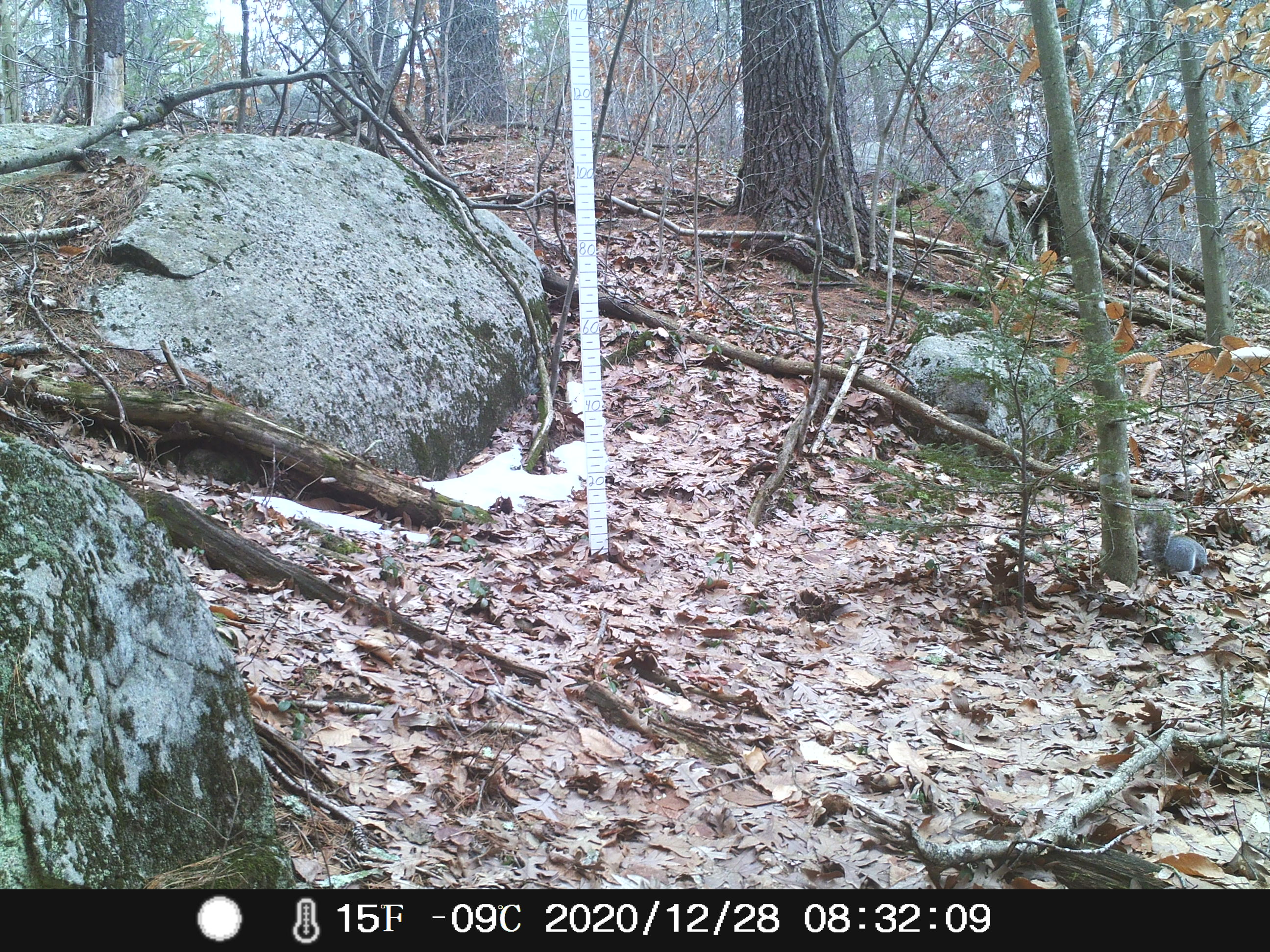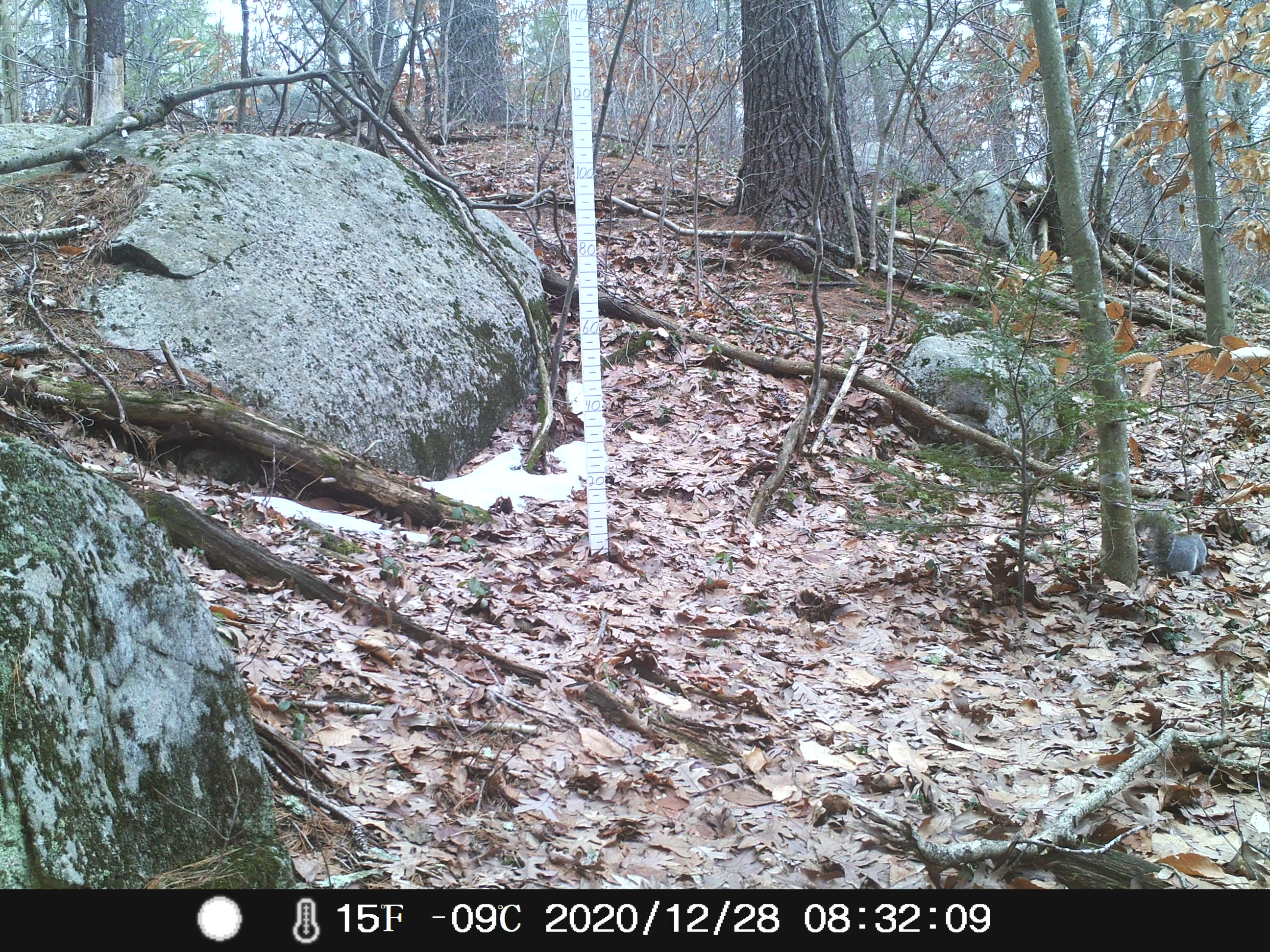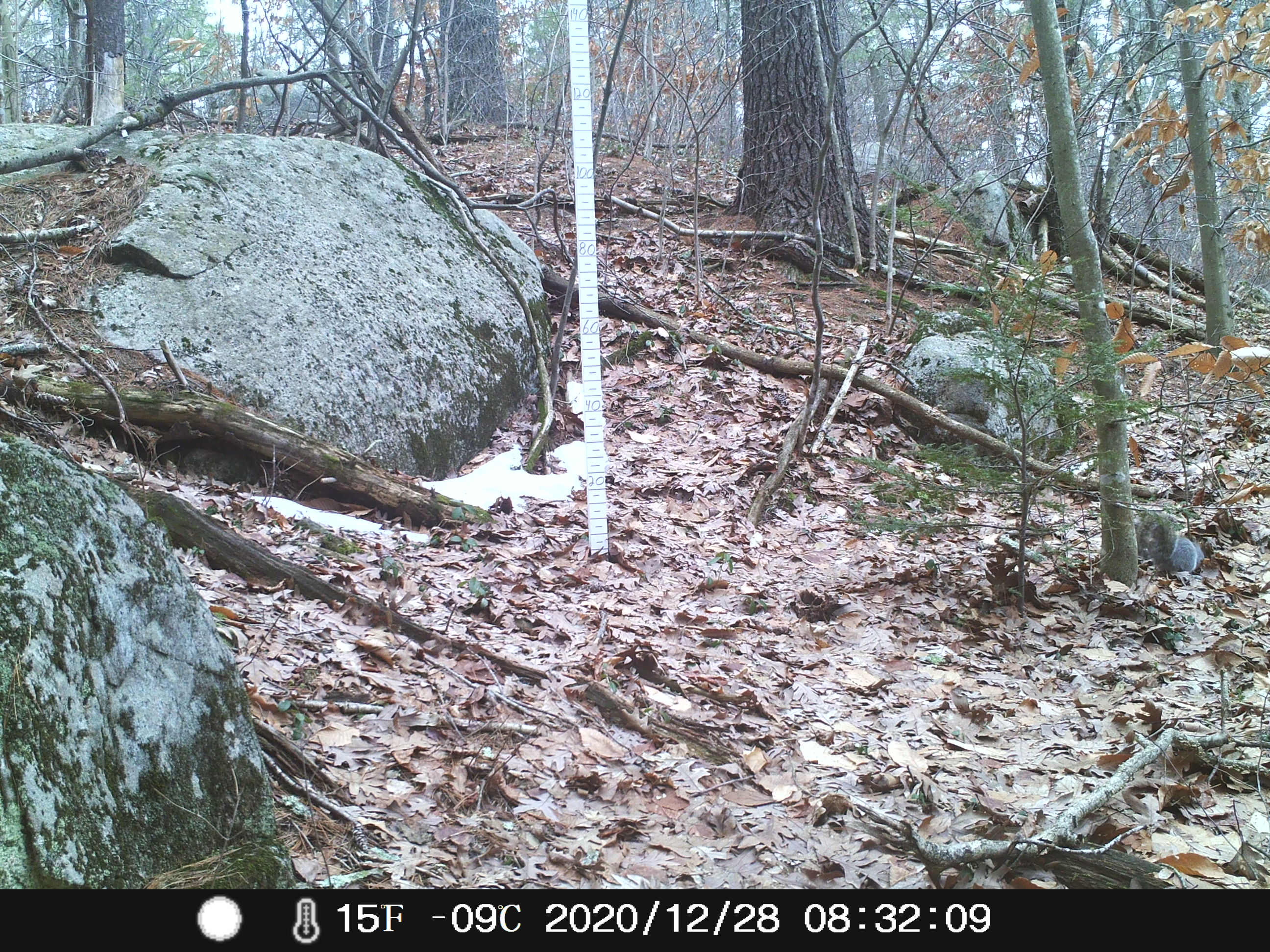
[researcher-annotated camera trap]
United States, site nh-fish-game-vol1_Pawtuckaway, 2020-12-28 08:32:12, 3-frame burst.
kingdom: Animalia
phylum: Chordata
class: Mammalia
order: Rodentia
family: Sciuridae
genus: Sciurus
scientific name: Sciurus carolinensis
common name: gray squirrel